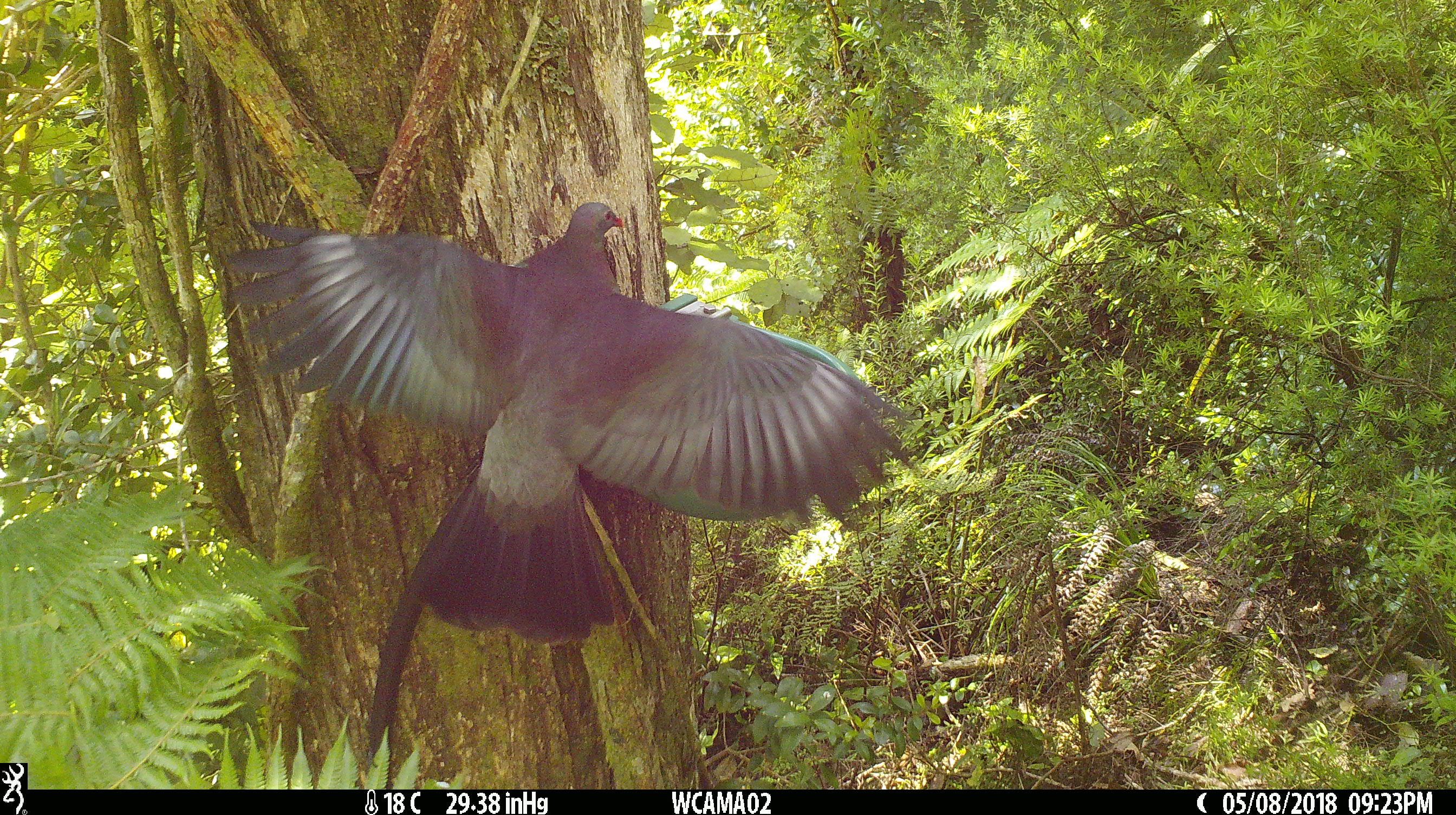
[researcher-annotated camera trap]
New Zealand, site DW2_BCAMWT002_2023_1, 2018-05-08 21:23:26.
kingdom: Animalia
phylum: Chordata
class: Aves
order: Columbiformes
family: Columbidae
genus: Hemiphaga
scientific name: Hemiphaga novaeseelandiae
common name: new zealand pigeon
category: kereru